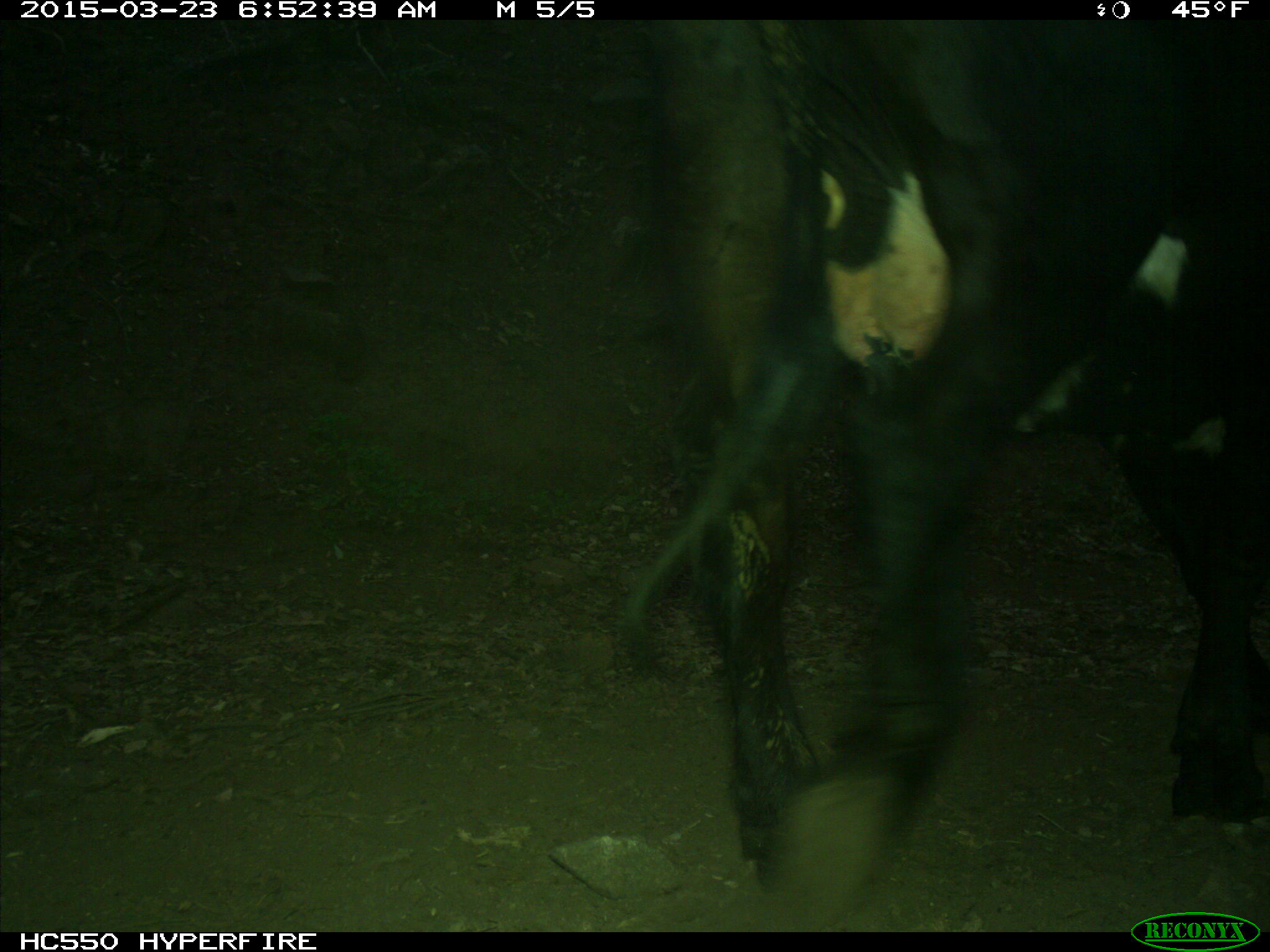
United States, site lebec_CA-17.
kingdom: Animalia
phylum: Chordata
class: Mammalia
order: Artiodactyla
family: Bovidae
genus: Bos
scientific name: Bos taurus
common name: domestic cow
Bos taurus (domestic cow).